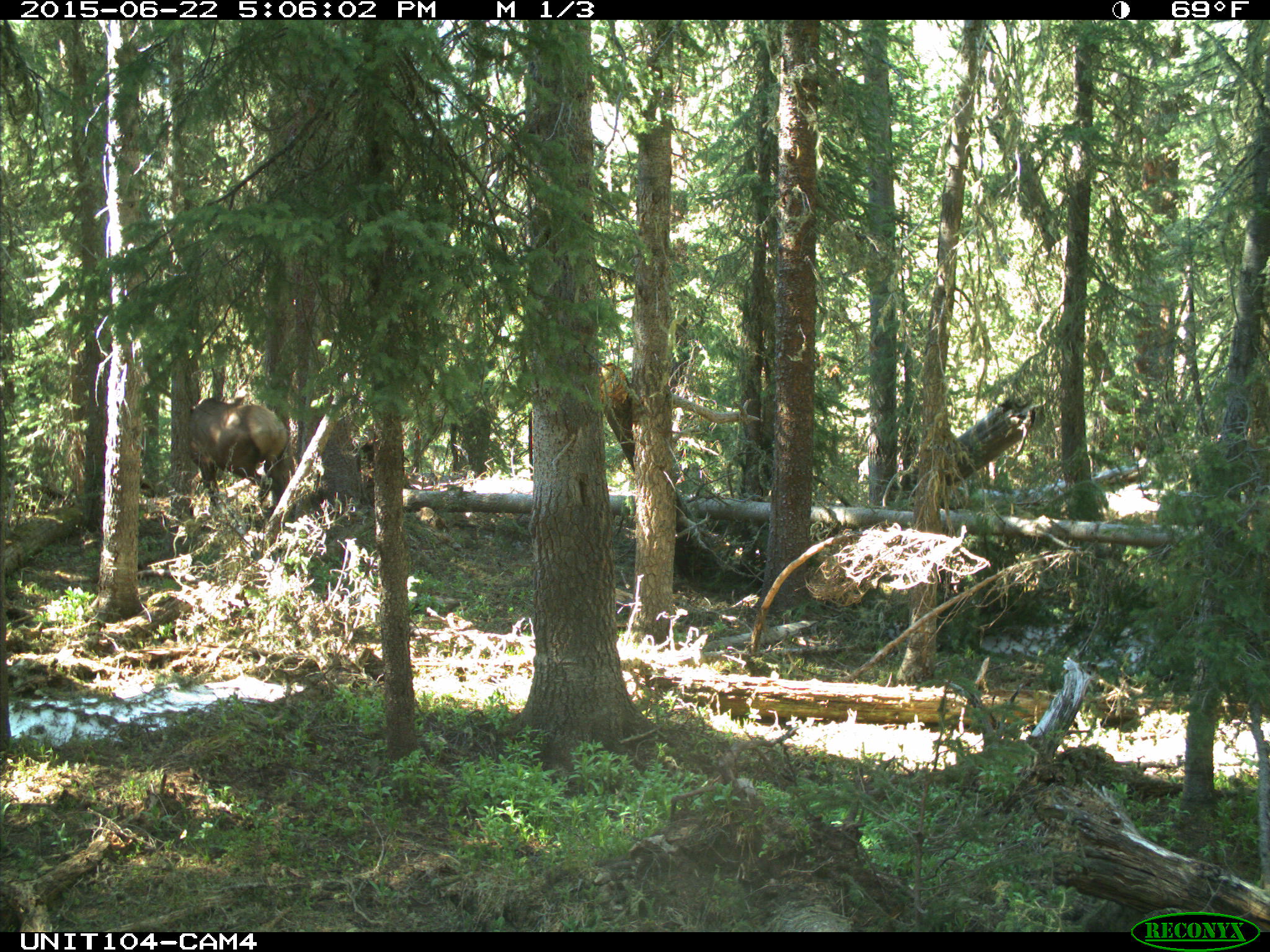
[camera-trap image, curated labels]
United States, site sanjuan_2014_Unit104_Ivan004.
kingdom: Animalia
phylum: Chordata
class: Mammalia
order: Artiodactyla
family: Cervidae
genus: Cervus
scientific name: Cervus elaphus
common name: red deer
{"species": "Cervus elaphus (red deer)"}